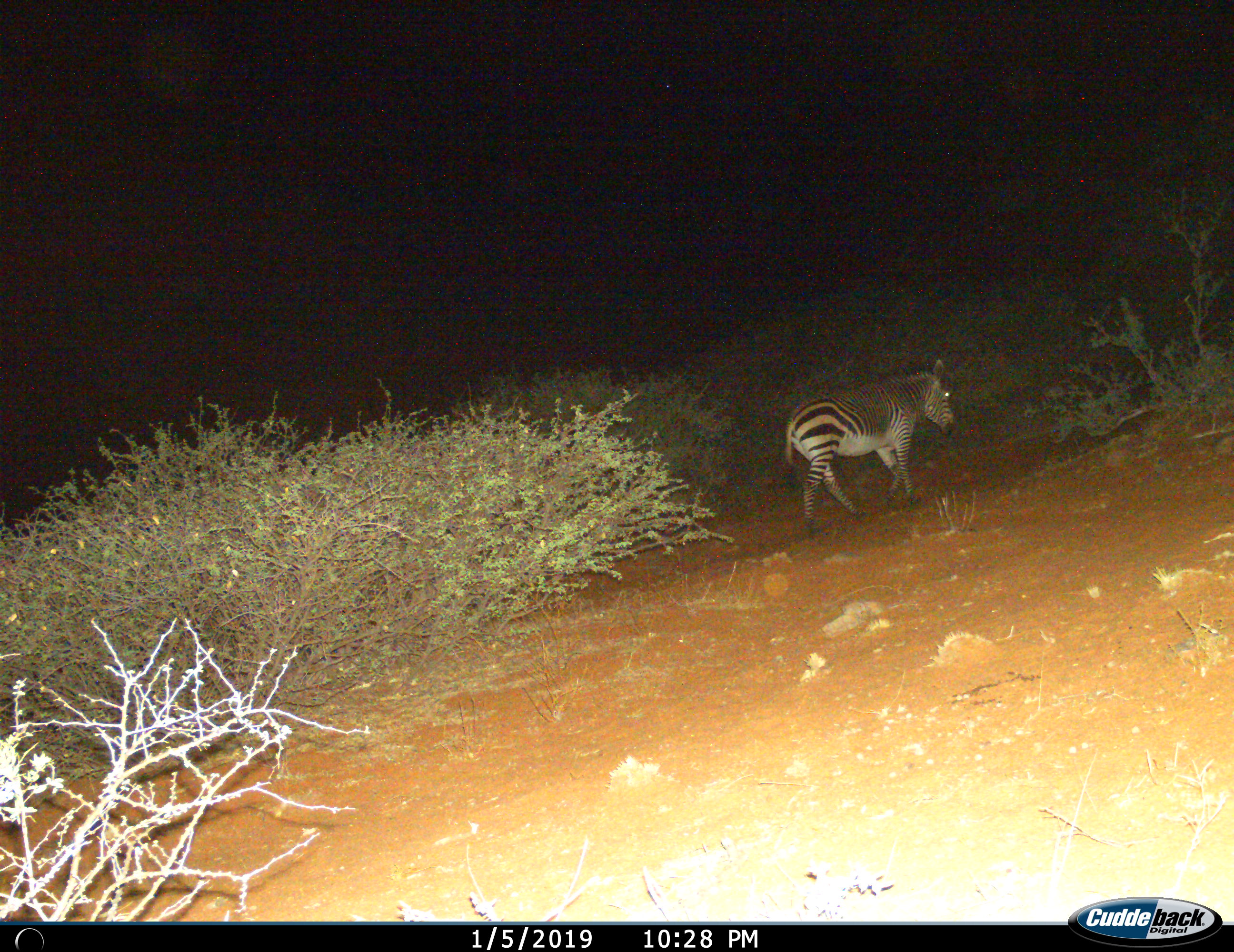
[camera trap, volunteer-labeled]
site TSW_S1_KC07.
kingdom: Animalia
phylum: Chordata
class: Mammalia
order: Perissodactyla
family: Equidae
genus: Equus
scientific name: Equus zebra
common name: mountain zebra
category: zebramountain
Zebramountain (mountain zebra) (Equus zebra), count 1. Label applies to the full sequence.